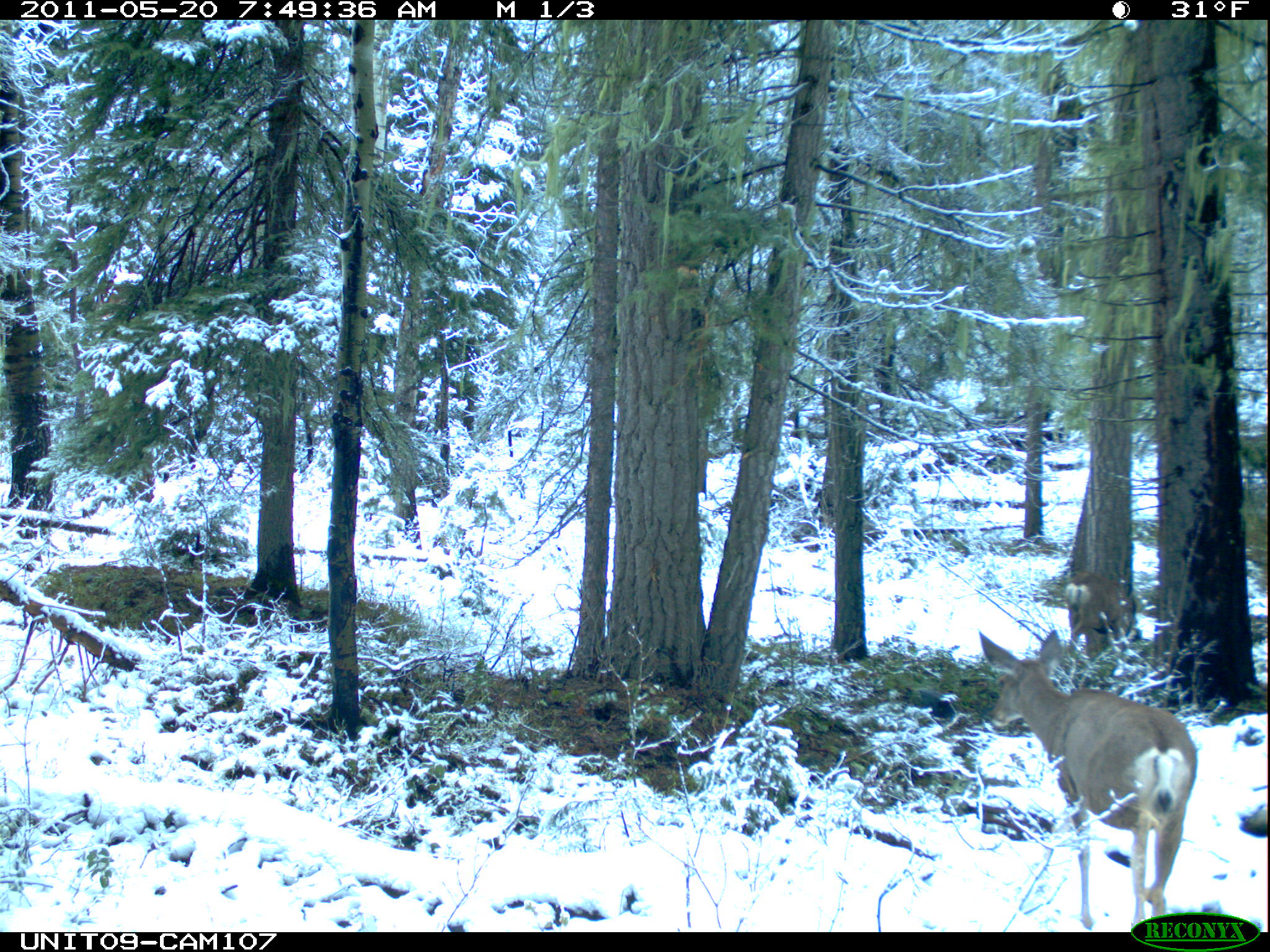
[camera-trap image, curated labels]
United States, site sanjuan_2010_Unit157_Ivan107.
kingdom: Animalia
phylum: Chordata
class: Mammalia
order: Artiodactyla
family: Cervidae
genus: Odocoileus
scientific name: Odocoileus hemionus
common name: mule deer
Odocoileus hemionus (mule deer).